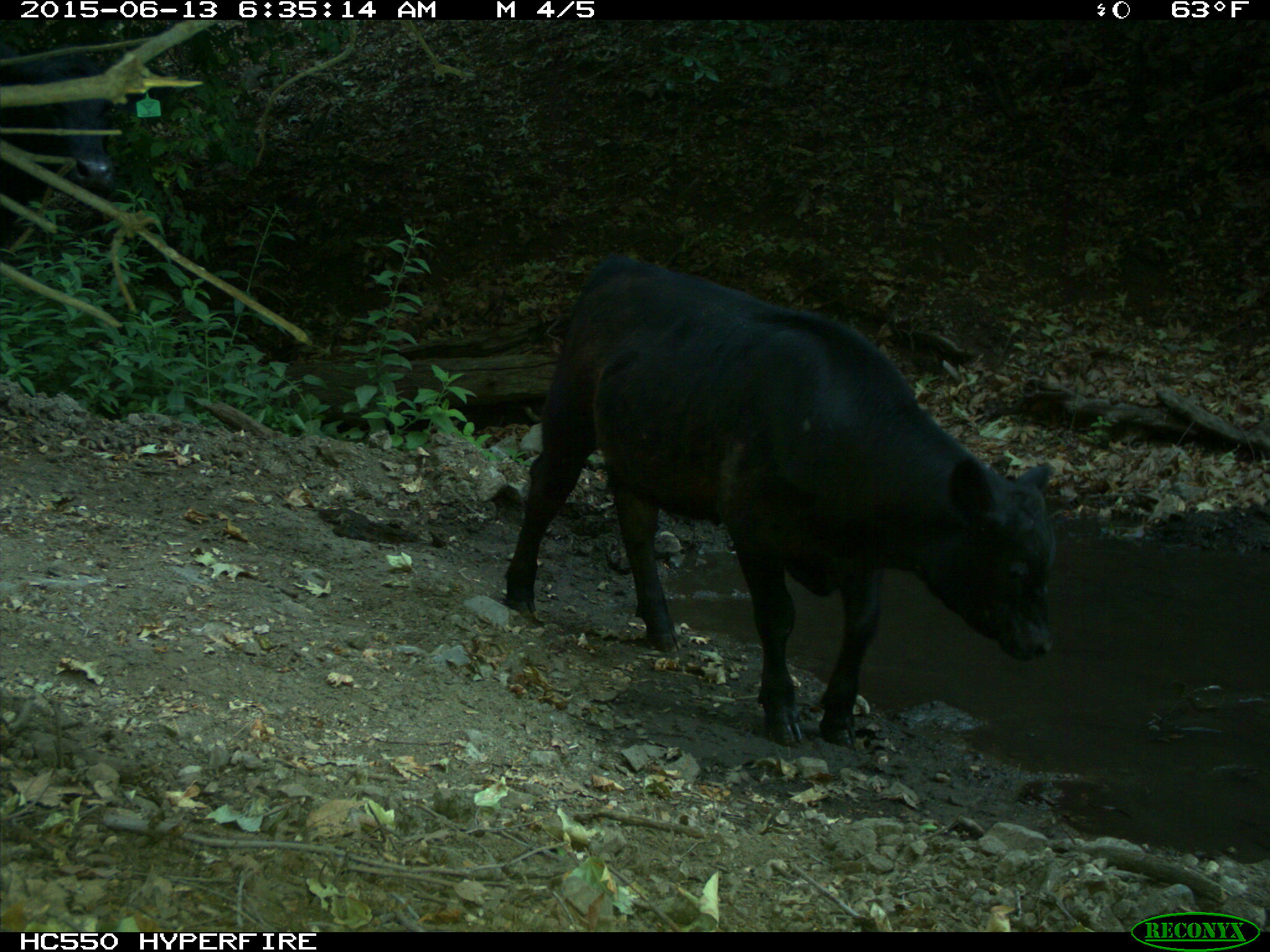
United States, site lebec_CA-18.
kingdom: Animalia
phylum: Chordata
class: Mammalia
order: Artiodactyla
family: Bovidae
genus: Bos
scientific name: Bos taurus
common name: domestic cow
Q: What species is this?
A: Bos taurus (domestic cow).